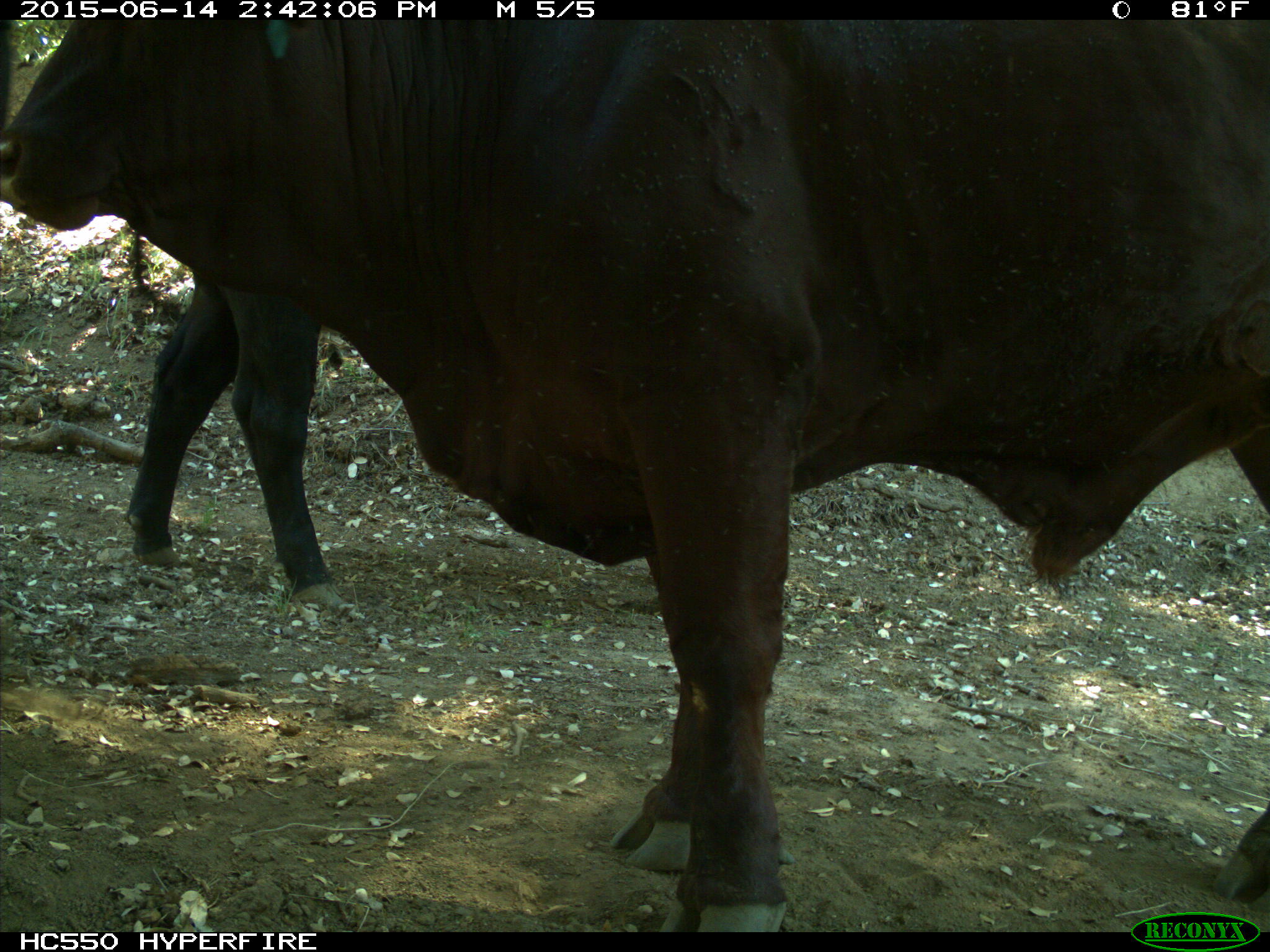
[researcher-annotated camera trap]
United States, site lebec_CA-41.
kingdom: Animalia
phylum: Chordata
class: Mammalia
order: Artiodactyla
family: Bovidae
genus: Bos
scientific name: Bos taurus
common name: domestic cow